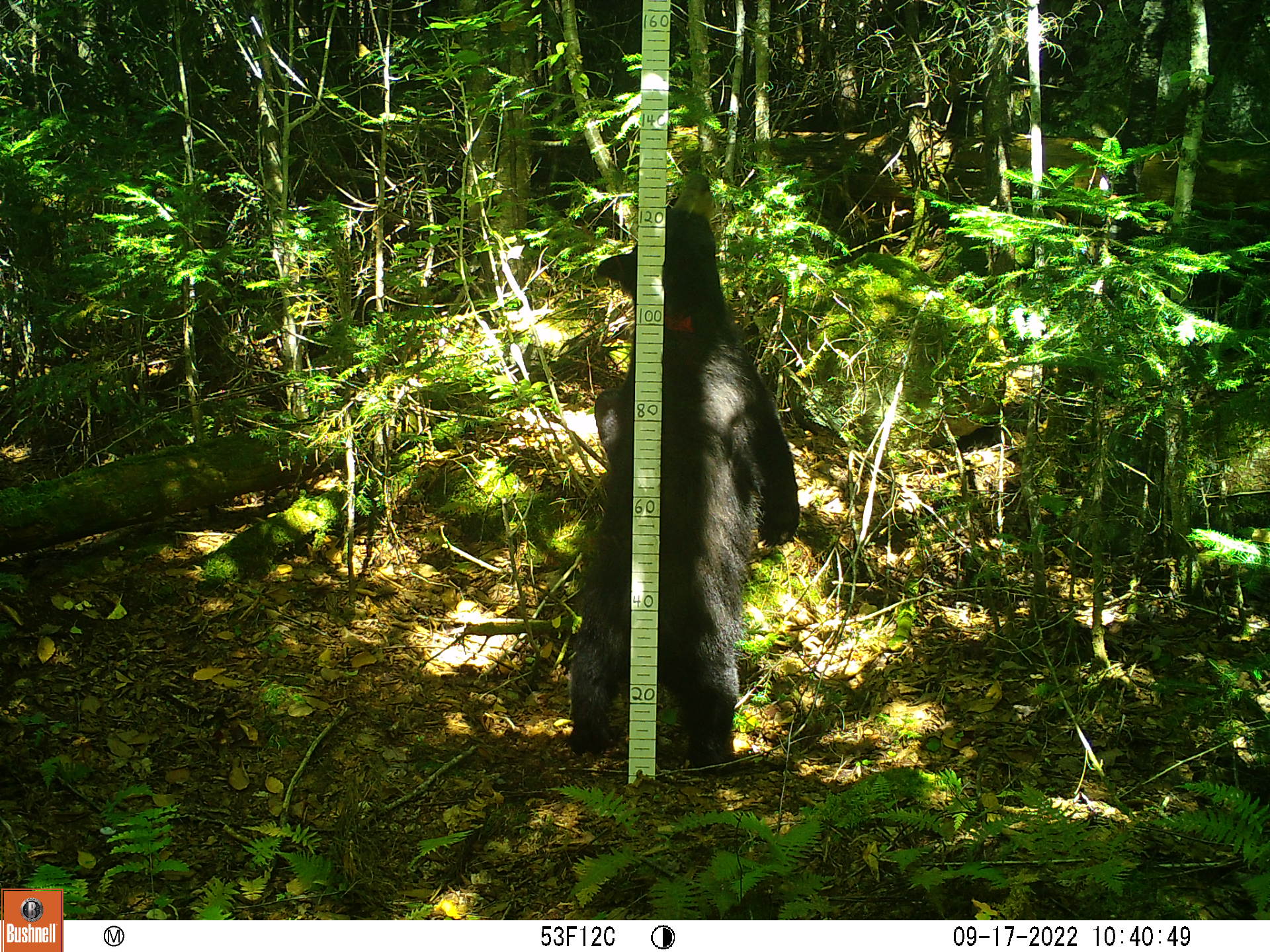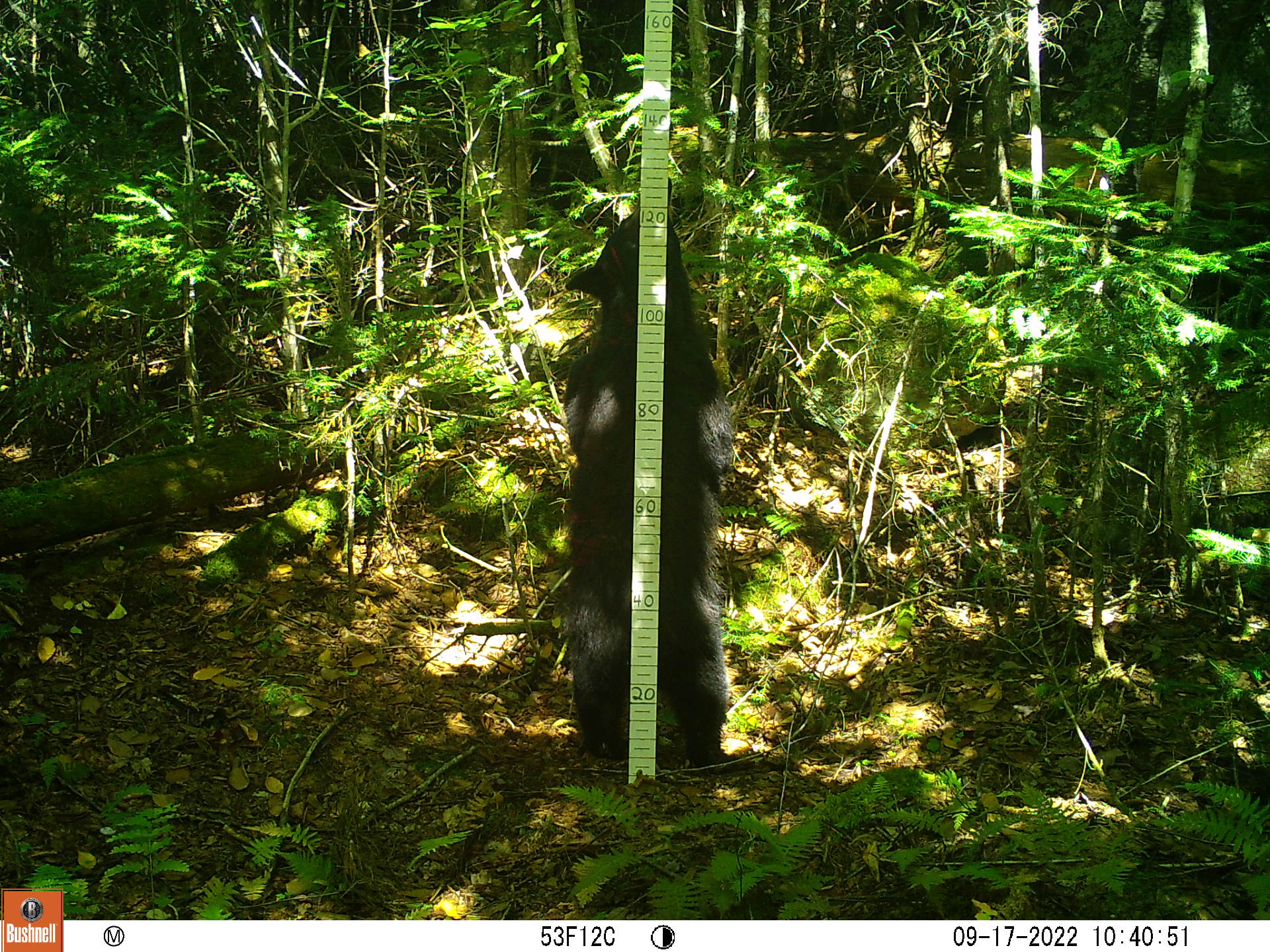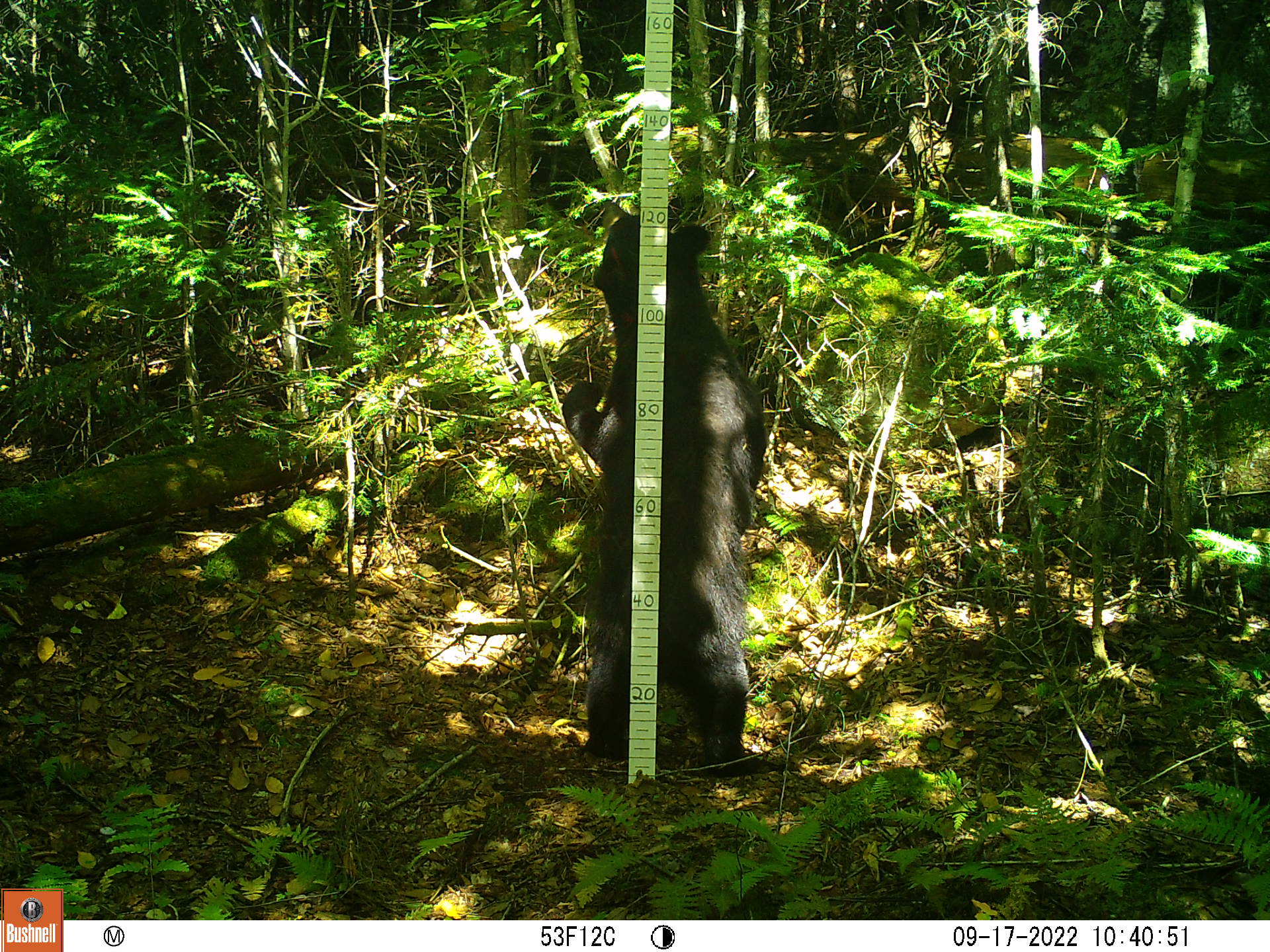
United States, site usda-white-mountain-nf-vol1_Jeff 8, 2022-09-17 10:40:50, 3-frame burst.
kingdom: Animalia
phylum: Chordata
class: Mammalia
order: Carnivora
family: Ursidae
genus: Ursus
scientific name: Ursus americanus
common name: black bear